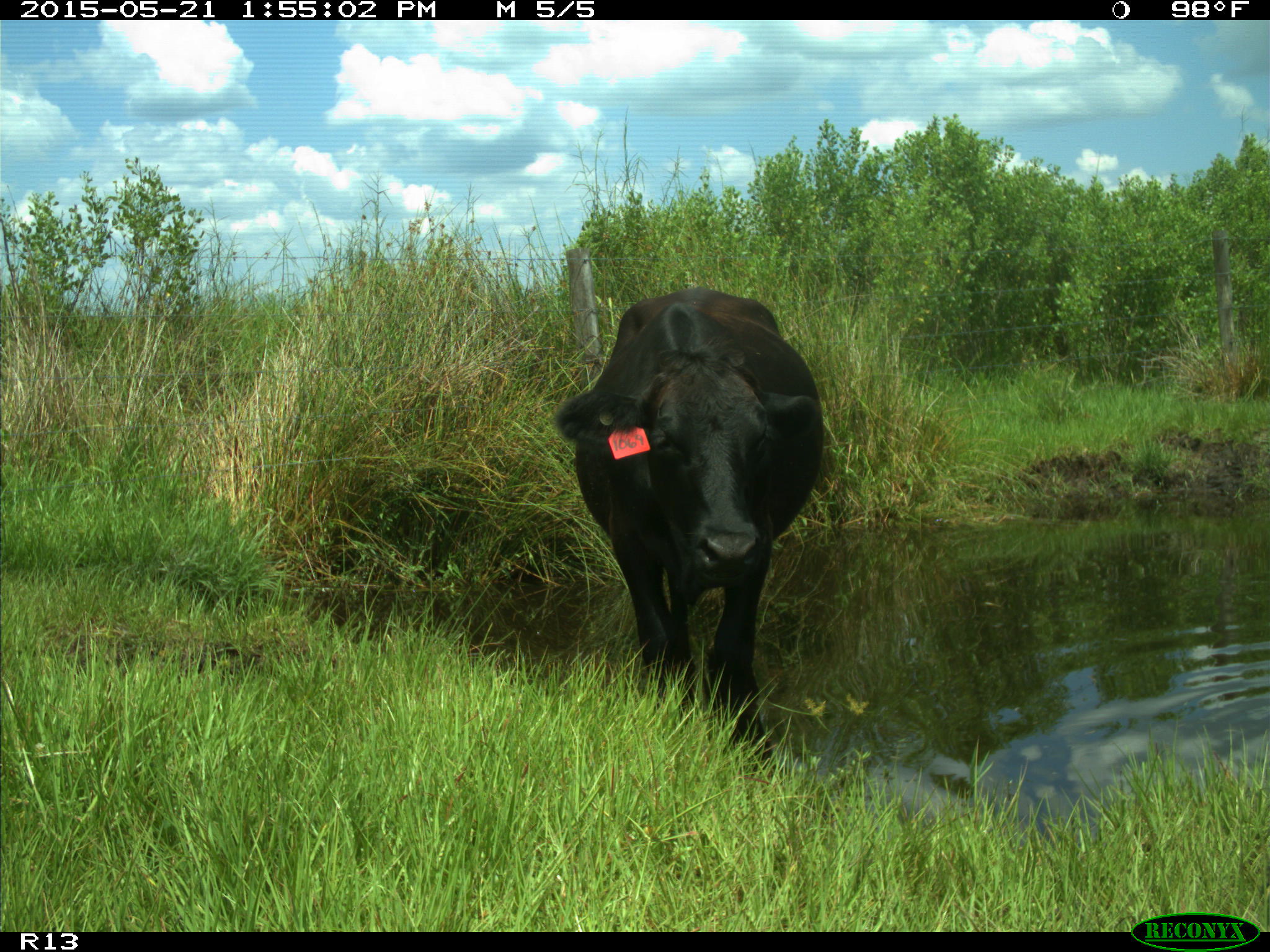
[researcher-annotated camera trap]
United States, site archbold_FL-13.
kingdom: Animalia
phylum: Chordata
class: Mammalia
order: Artiodactyla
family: Bovidae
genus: Bos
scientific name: Bos taurus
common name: domestic cow